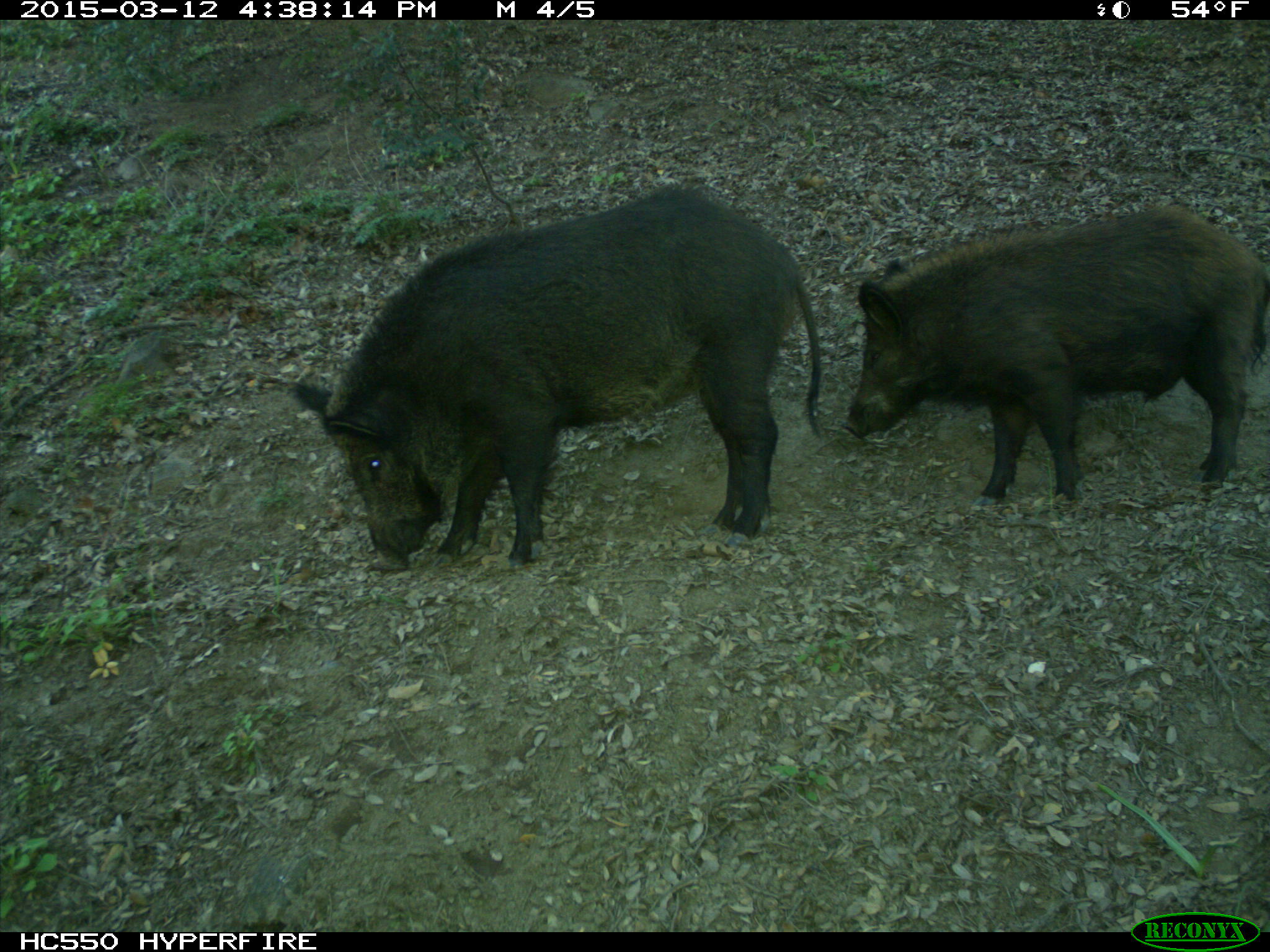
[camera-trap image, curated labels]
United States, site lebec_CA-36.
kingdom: Animalia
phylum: Chordata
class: Mammalia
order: Artiodactyla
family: Suidae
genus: Sus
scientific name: Sus scrofa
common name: wild boar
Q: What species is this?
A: Sus scrofa (wild boar).